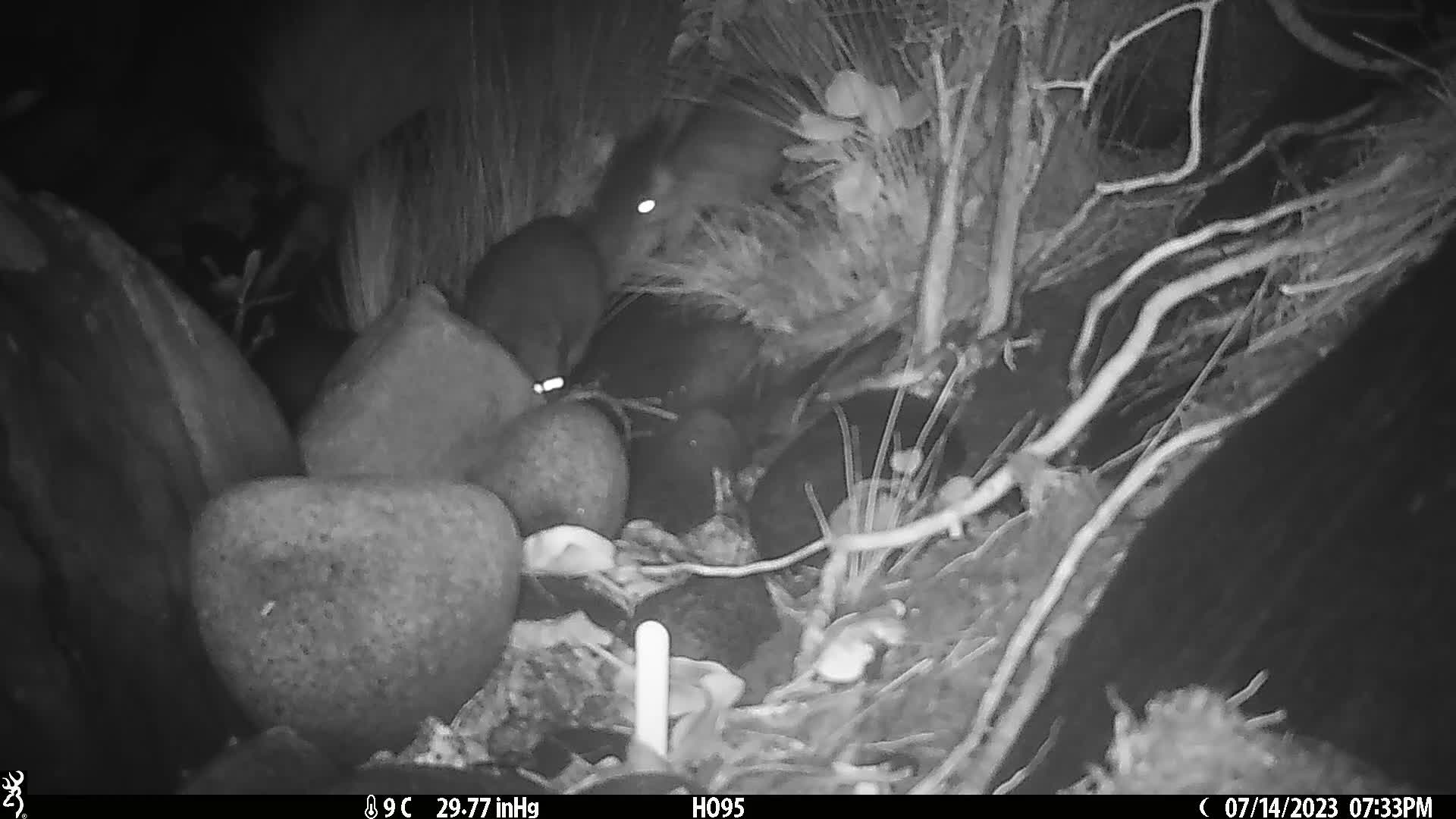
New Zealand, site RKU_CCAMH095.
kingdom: Animalia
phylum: Chordata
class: Mammalia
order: Diprotodontia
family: Phalangeridae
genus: Trichosurus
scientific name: Trichosurus vulpecula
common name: common brushtail possum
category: possum